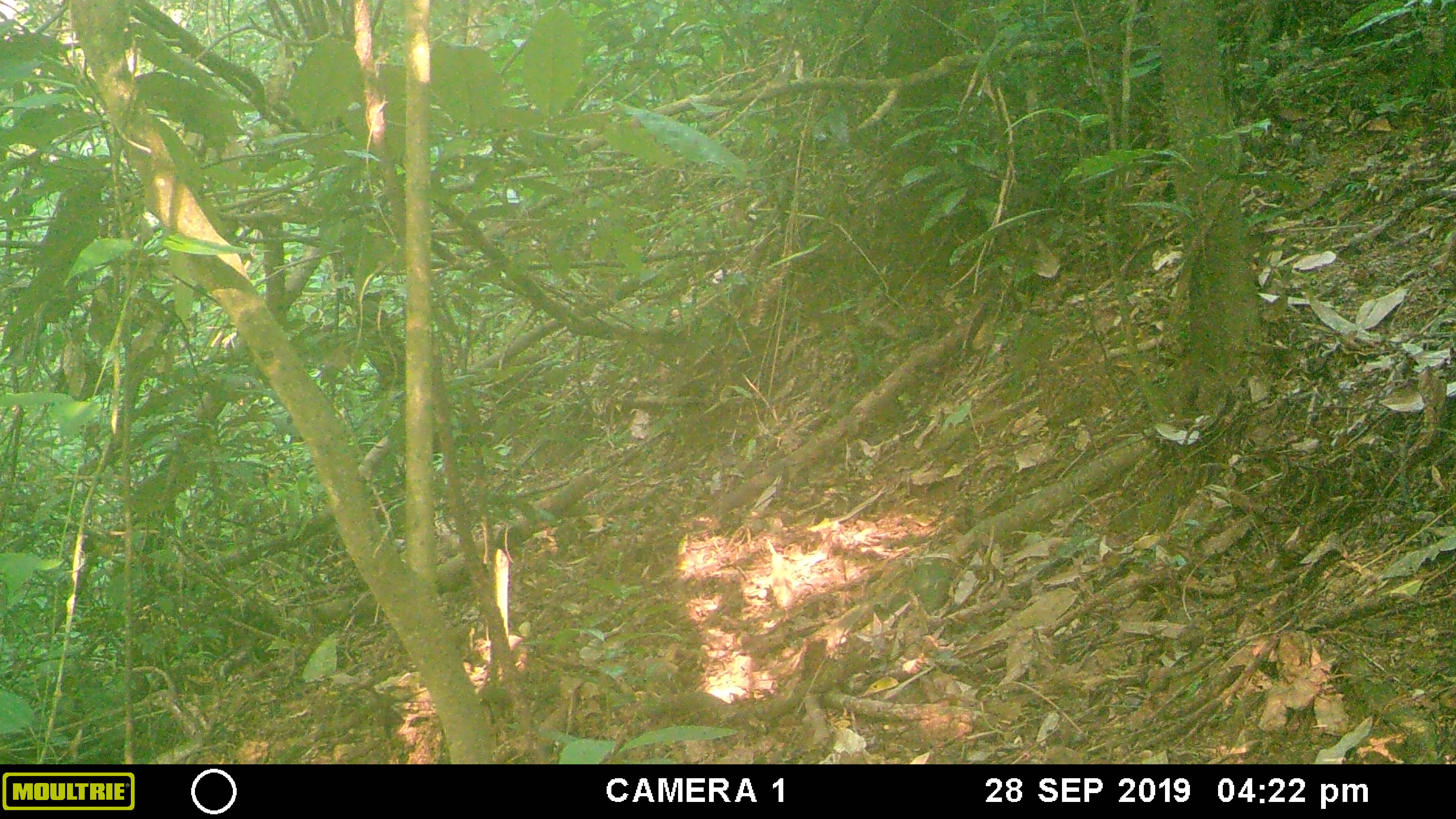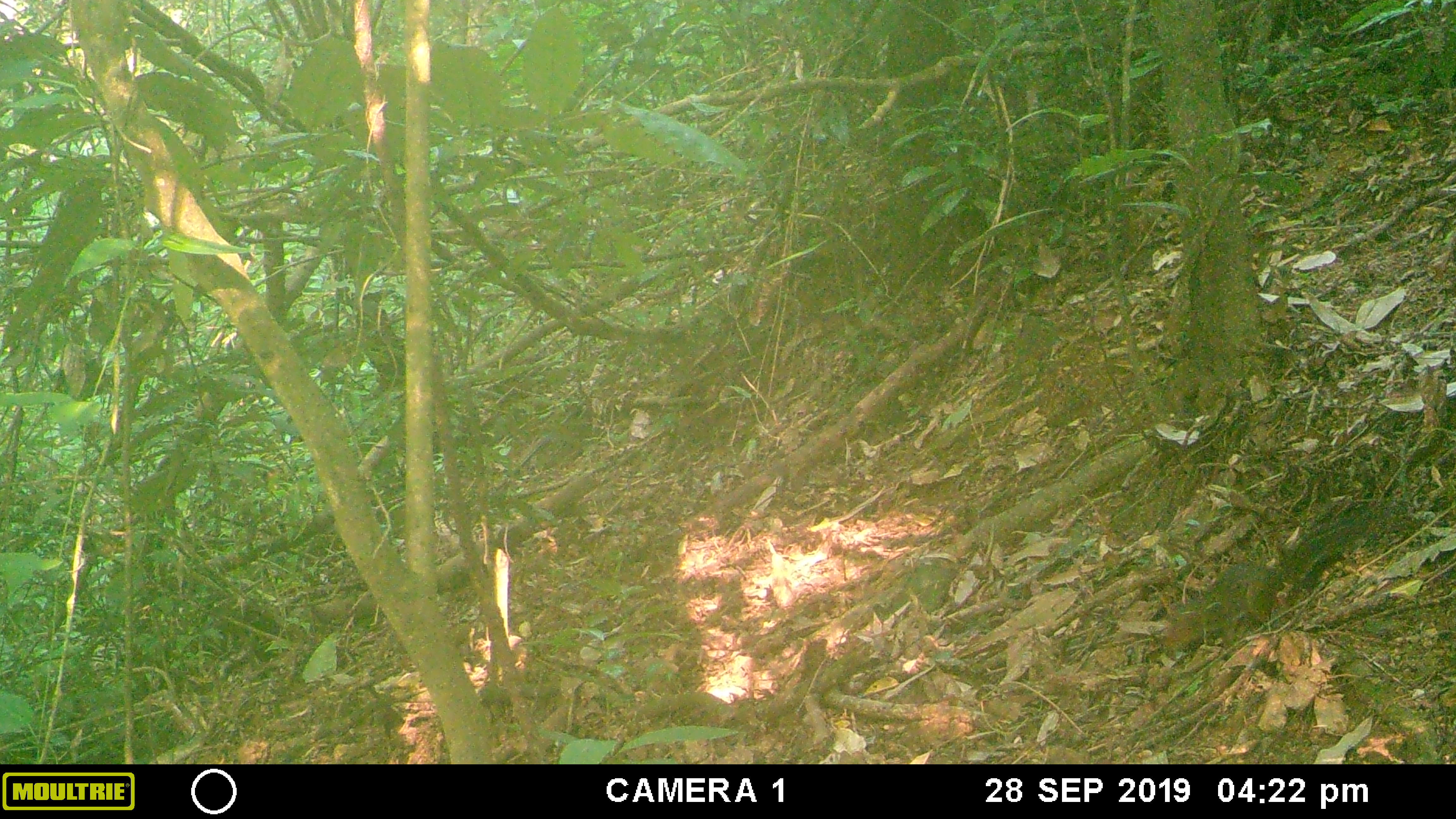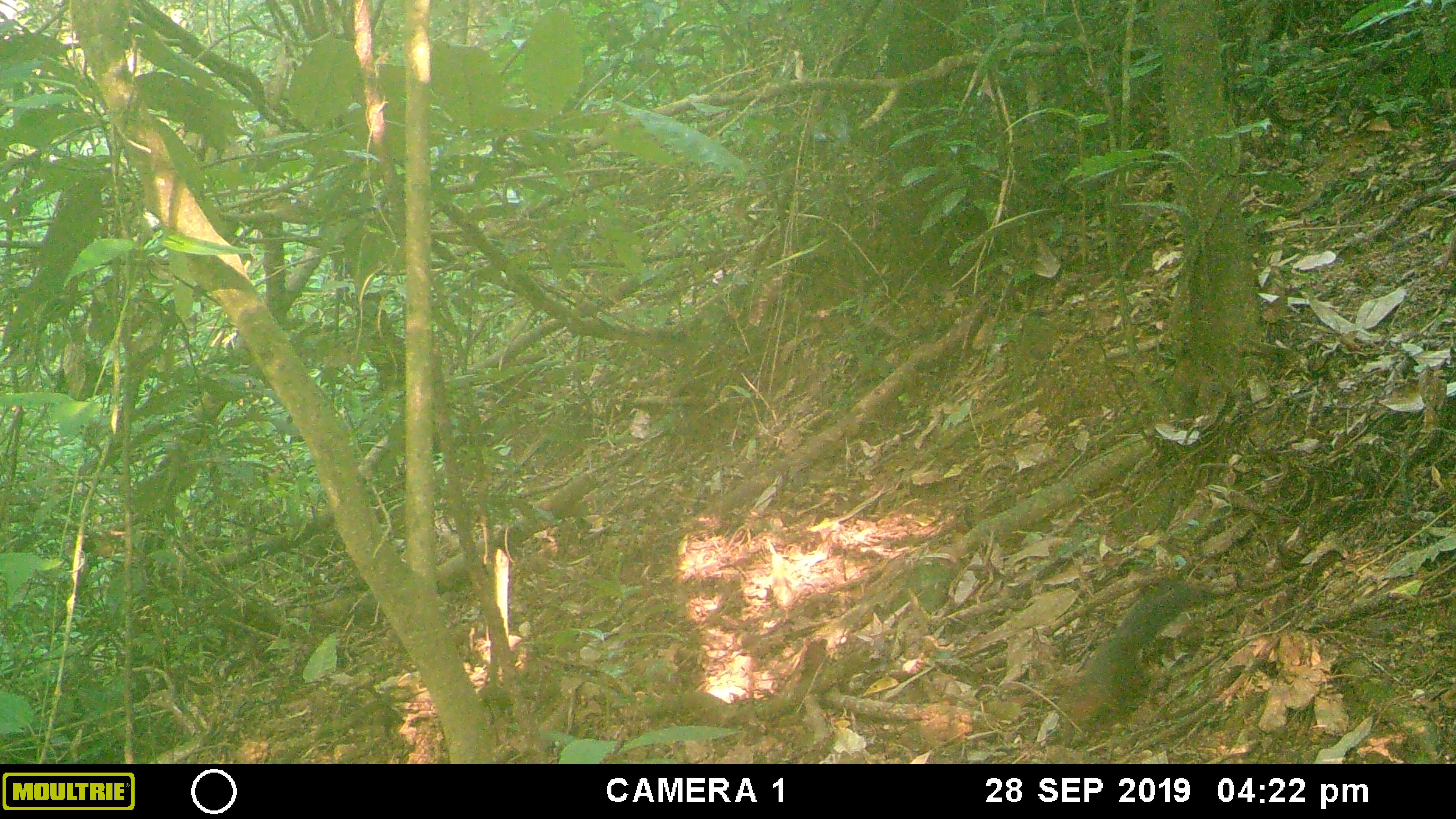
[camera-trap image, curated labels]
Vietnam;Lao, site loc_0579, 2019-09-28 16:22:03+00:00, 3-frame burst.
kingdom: Animalia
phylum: Chordata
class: Mammalia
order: Rodentia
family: Sciuridae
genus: Dremomys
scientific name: Dremomys rufigenis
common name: red-cheeked squirrel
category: red cheeked squirrel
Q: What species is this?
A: Red cheeked squirrel (red-cheeked squirrel) (Dremomys rufigenis).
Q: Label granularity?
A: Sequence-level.